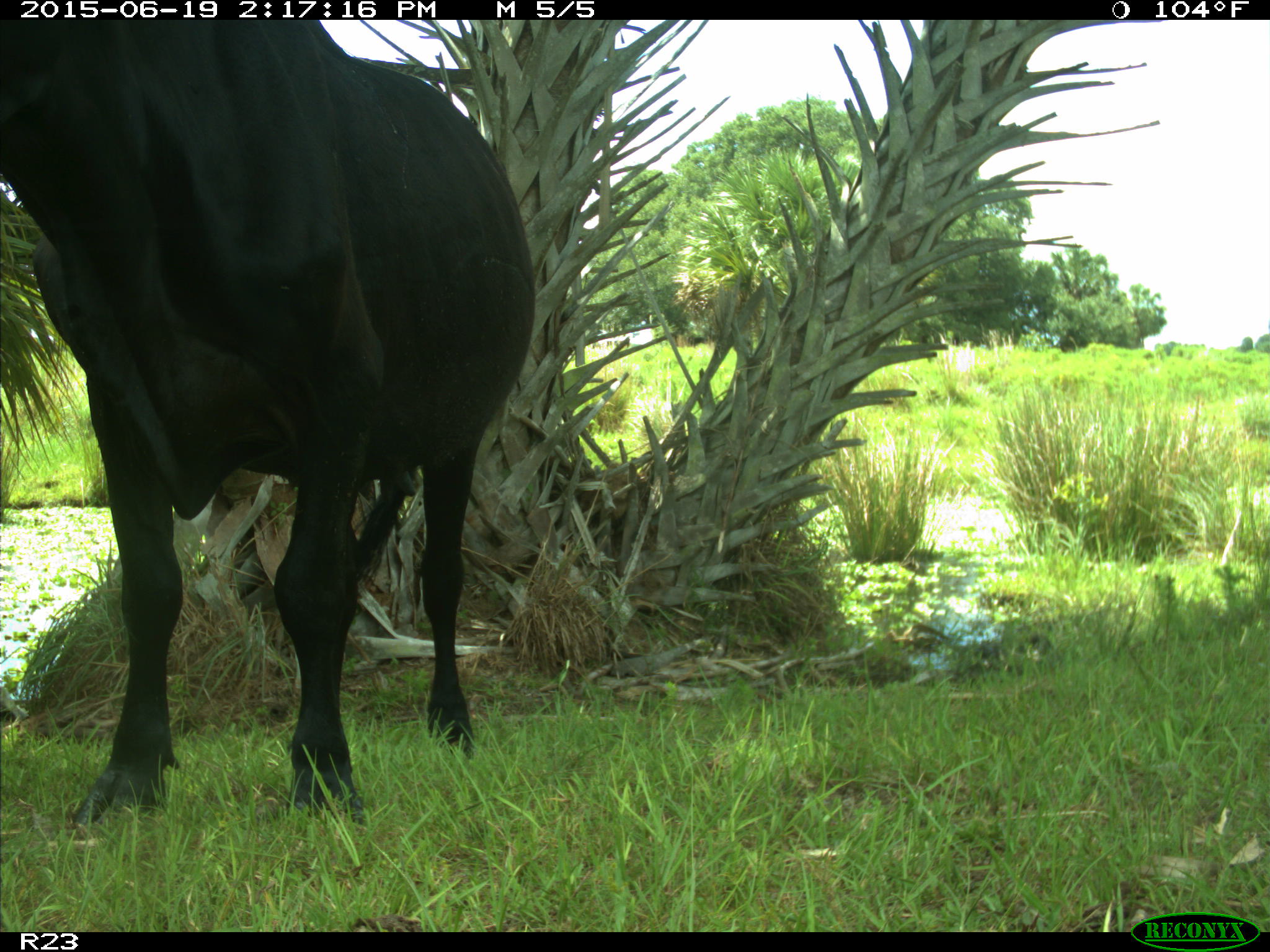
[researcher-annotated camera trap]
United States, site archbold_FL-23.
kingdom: Animalia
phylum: Chordata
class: Mammalia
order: Artiodactyla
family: Bovidae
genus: Bos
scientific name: Bos taurus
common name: domestic cow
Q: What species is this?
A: Bos taurus (domestic cow).